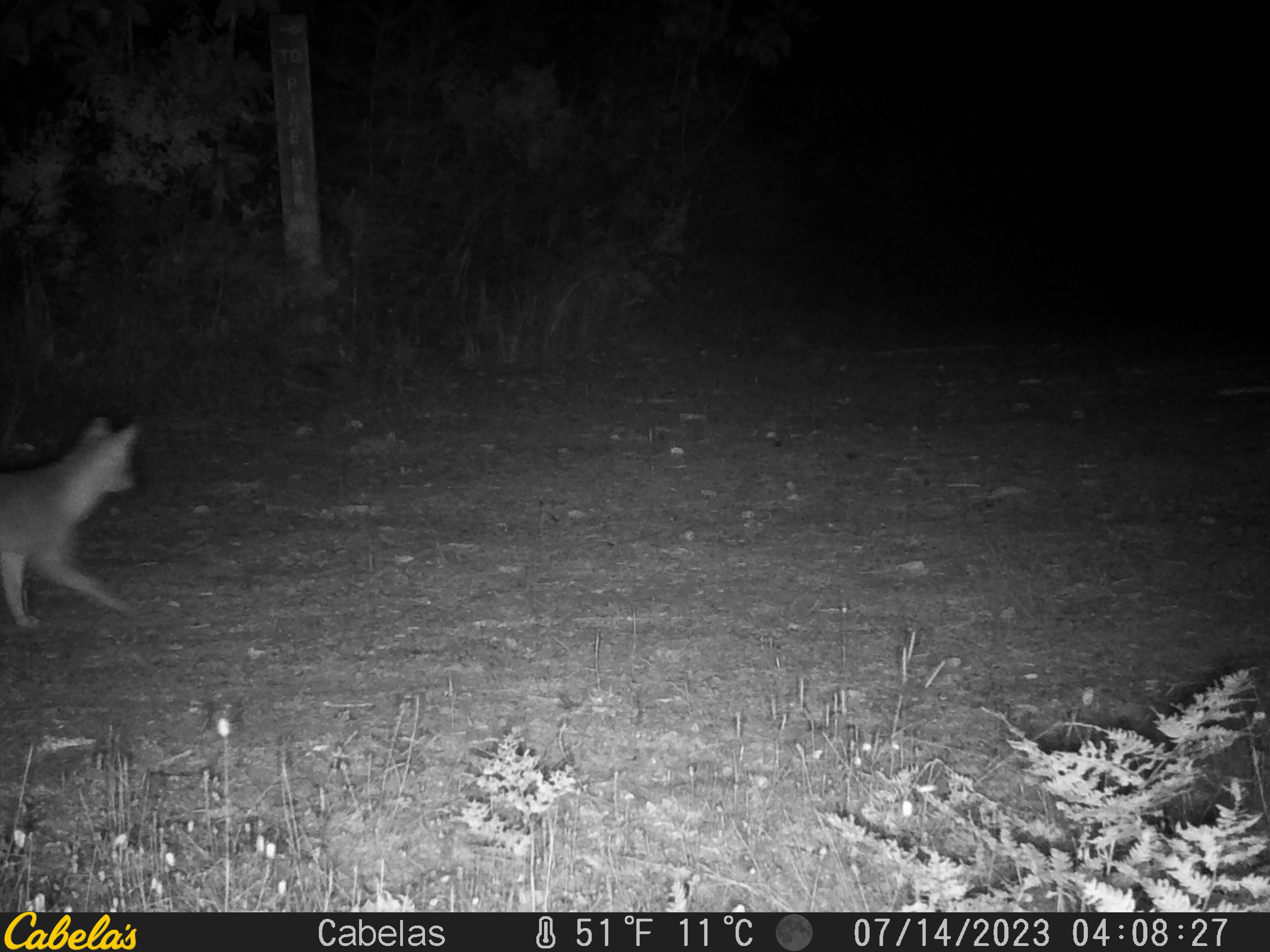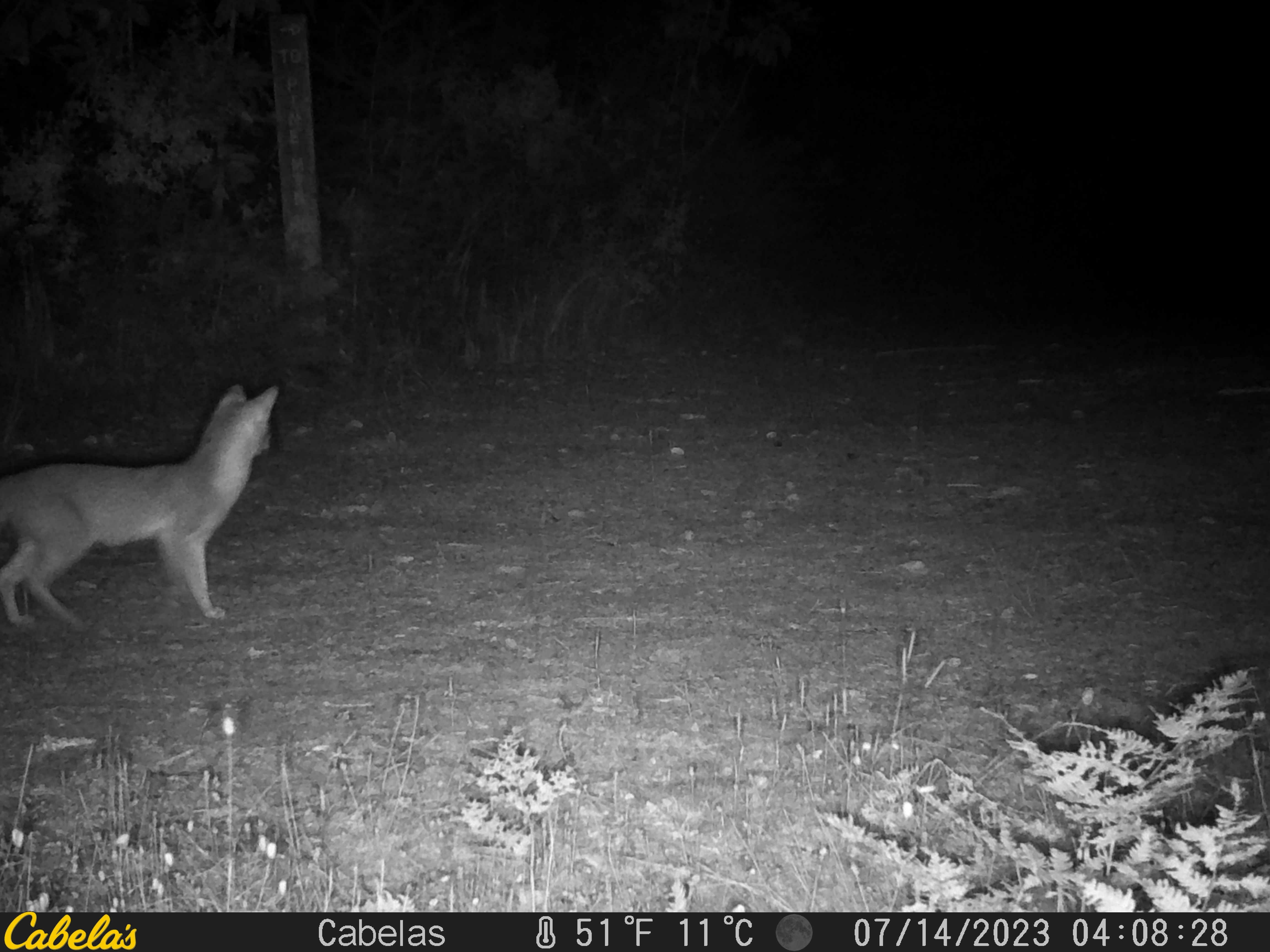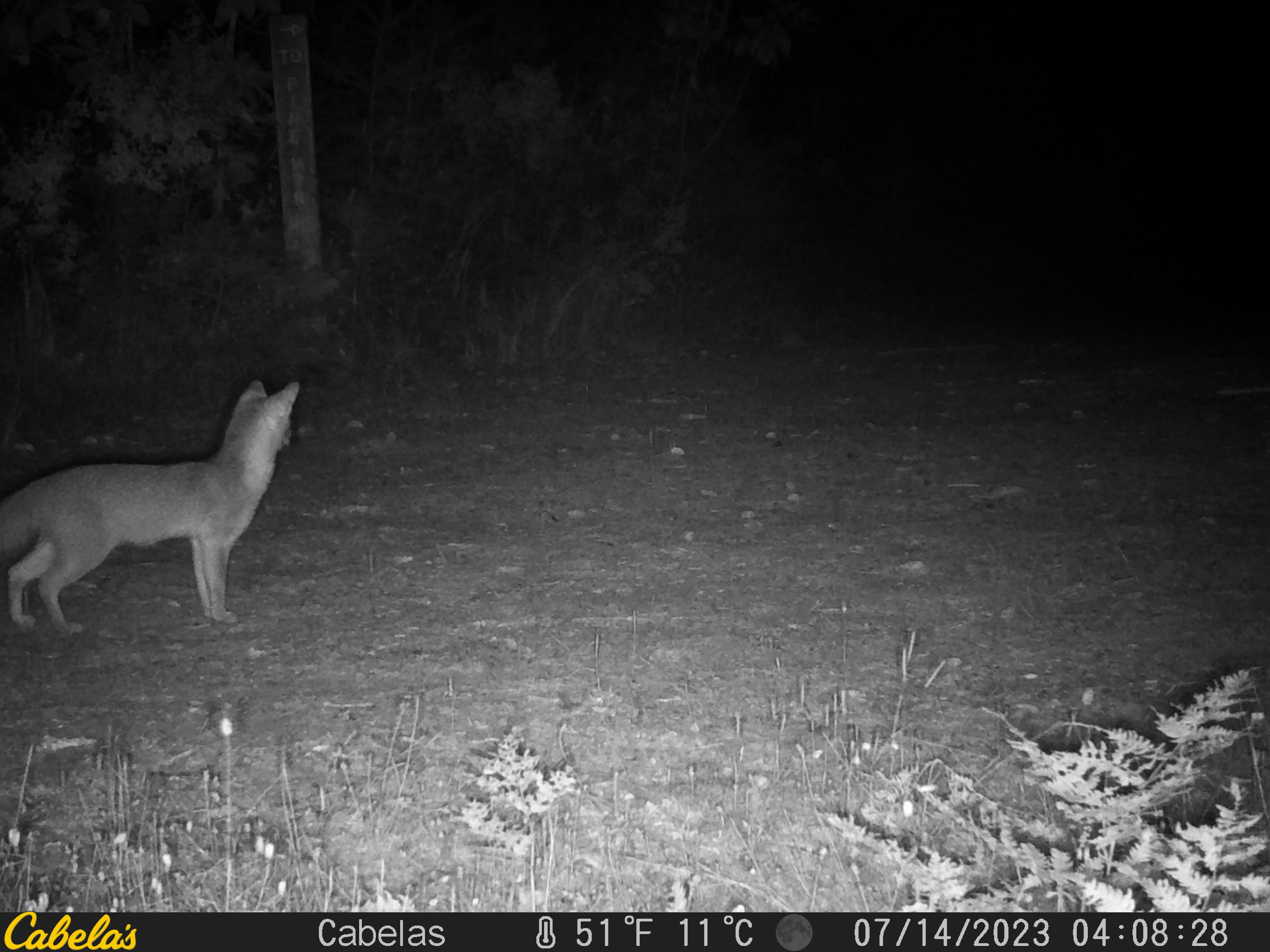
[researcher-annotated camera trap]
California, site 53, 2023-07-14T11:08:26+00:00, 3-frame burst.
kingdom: Animalia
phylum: Chordata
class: Mammalia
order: Carnivora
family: Canidae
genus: Urocyon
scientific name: Urocyon cinereoargenteus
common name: gray fox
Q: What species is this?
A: Gray fox (Urocyon cinereoargenteus).